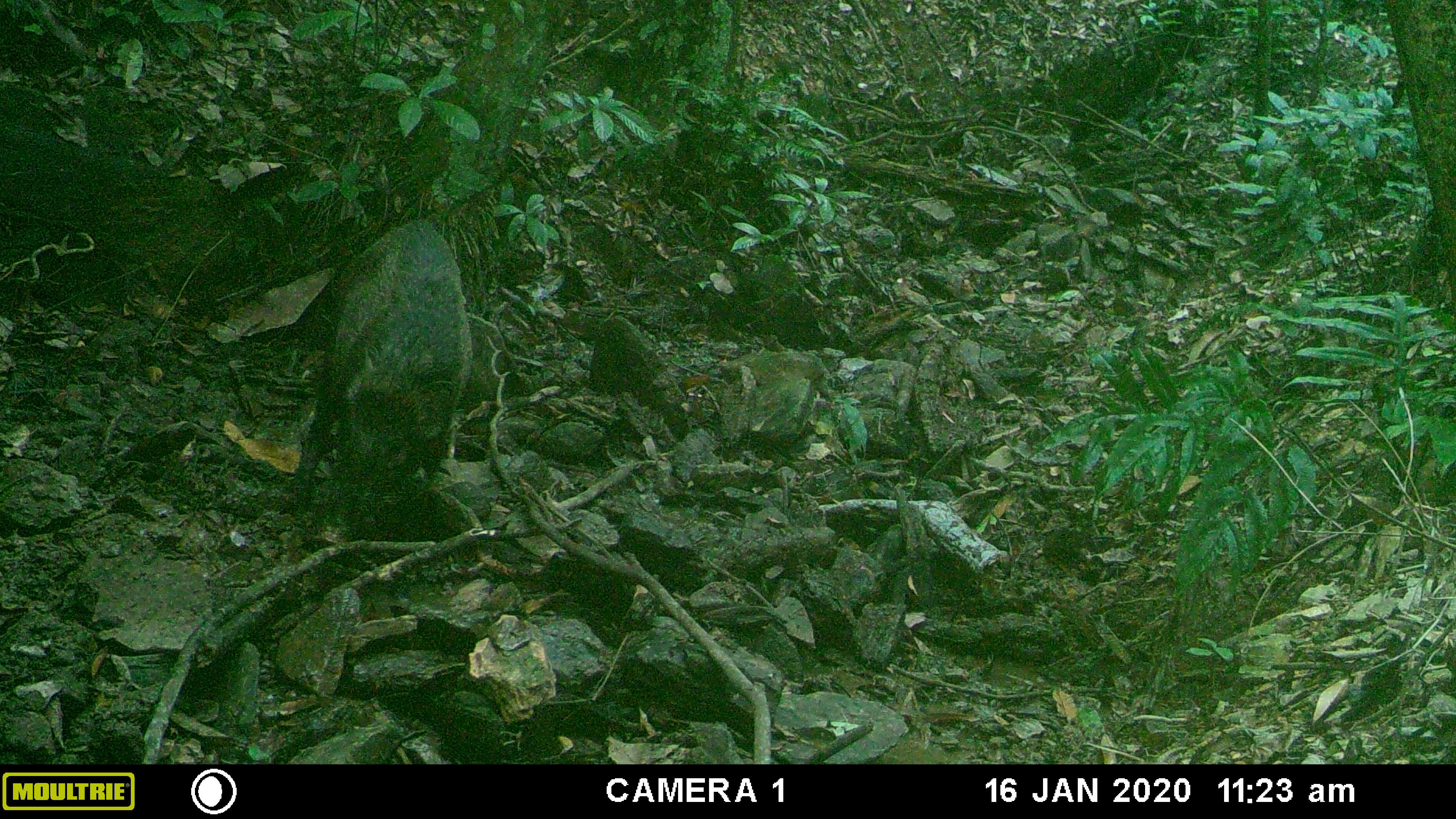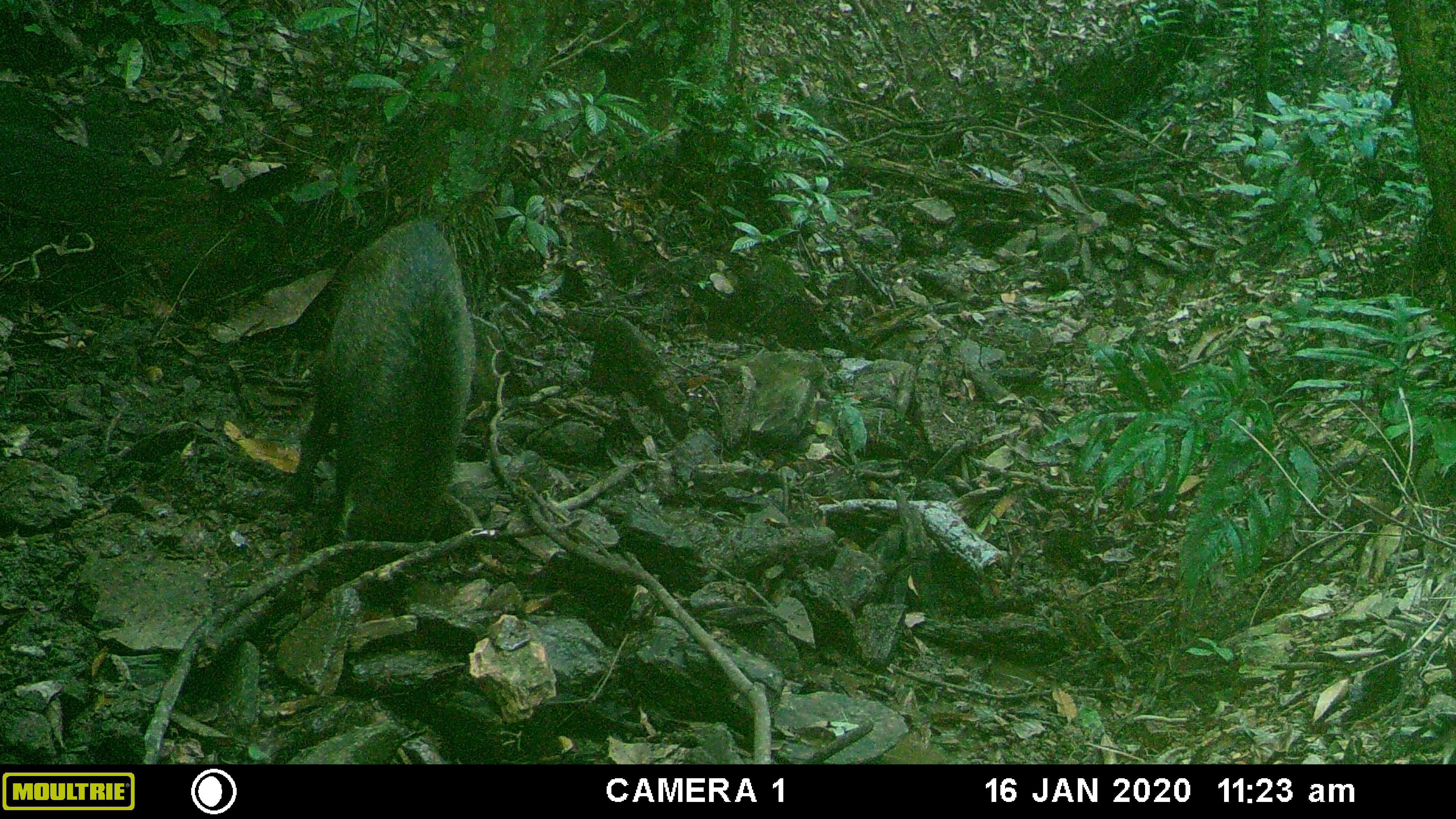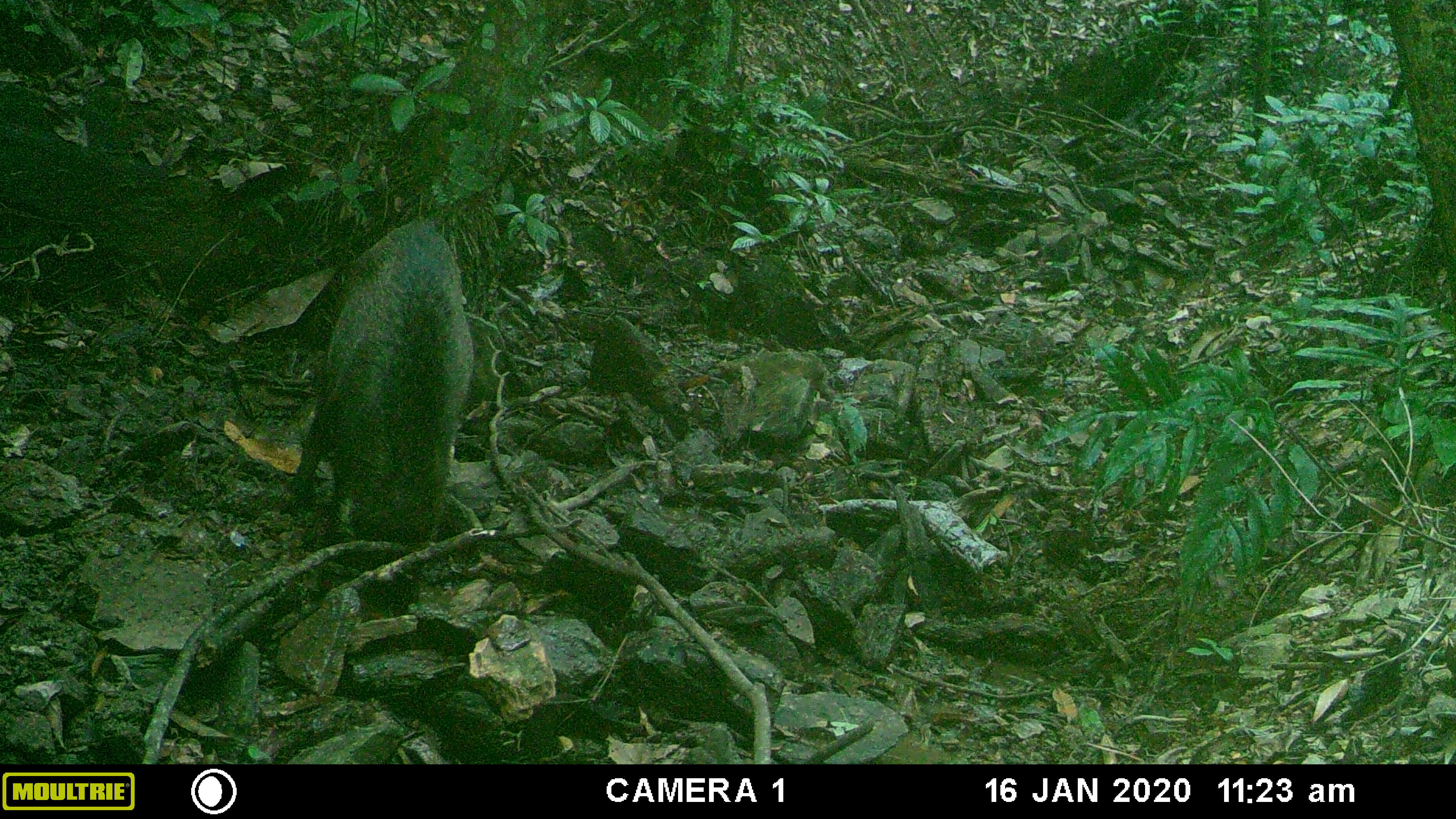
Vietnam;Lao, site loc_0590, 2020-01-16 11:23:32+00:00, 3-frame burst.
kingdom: Animalia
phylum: Chordata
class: Mammalia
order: Artiodactyla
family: Suidae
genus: Sus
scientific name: Sus scrofa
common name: eurasian wild pig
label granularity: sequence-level